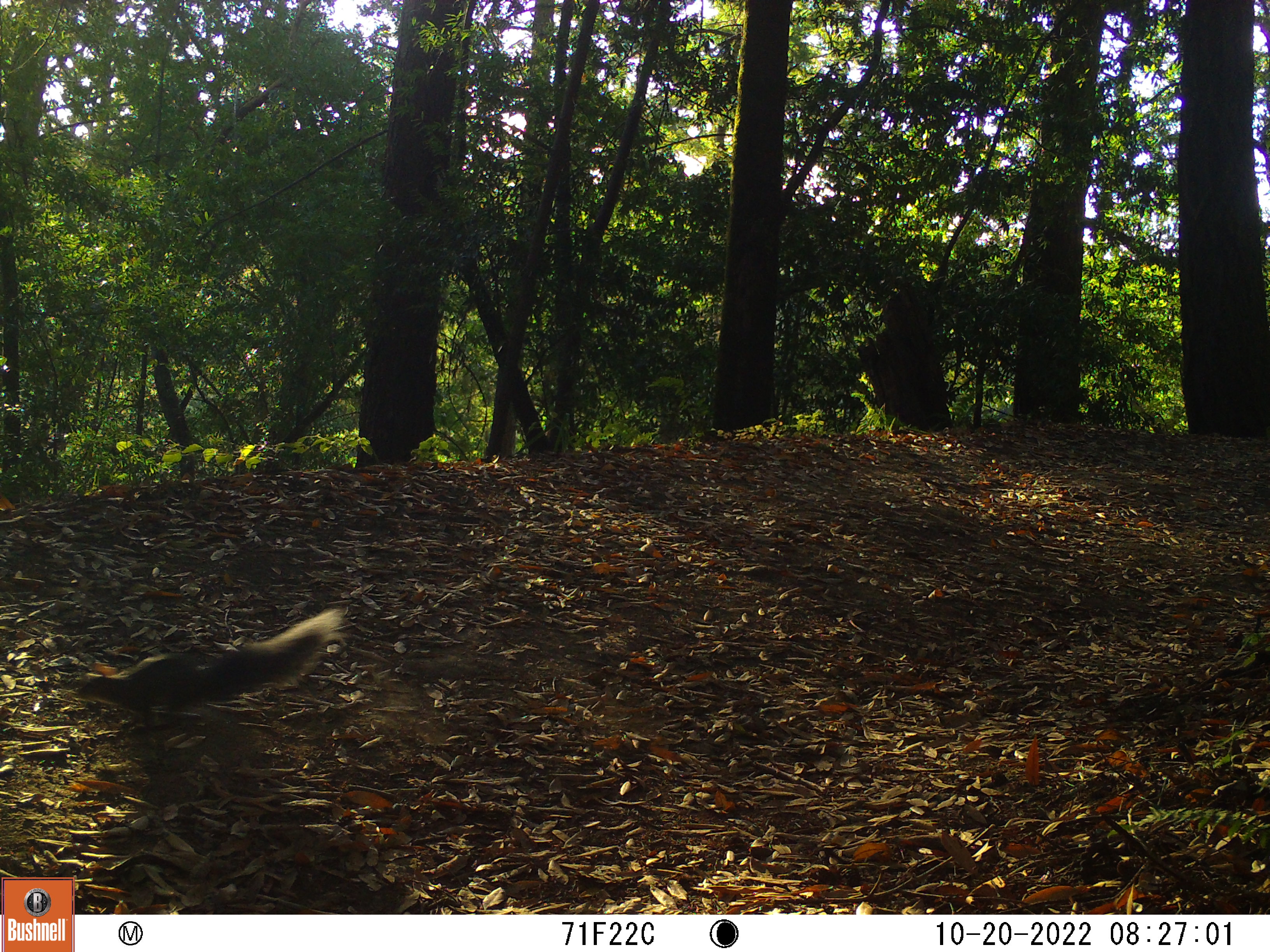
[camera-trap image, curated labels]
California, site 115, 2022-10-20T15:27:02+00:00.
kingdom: Animalia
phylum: Chordata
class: Mammalia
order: Rodentia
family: Sciuridae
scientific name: Sciuridae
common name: squirrel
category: unknown squirrel